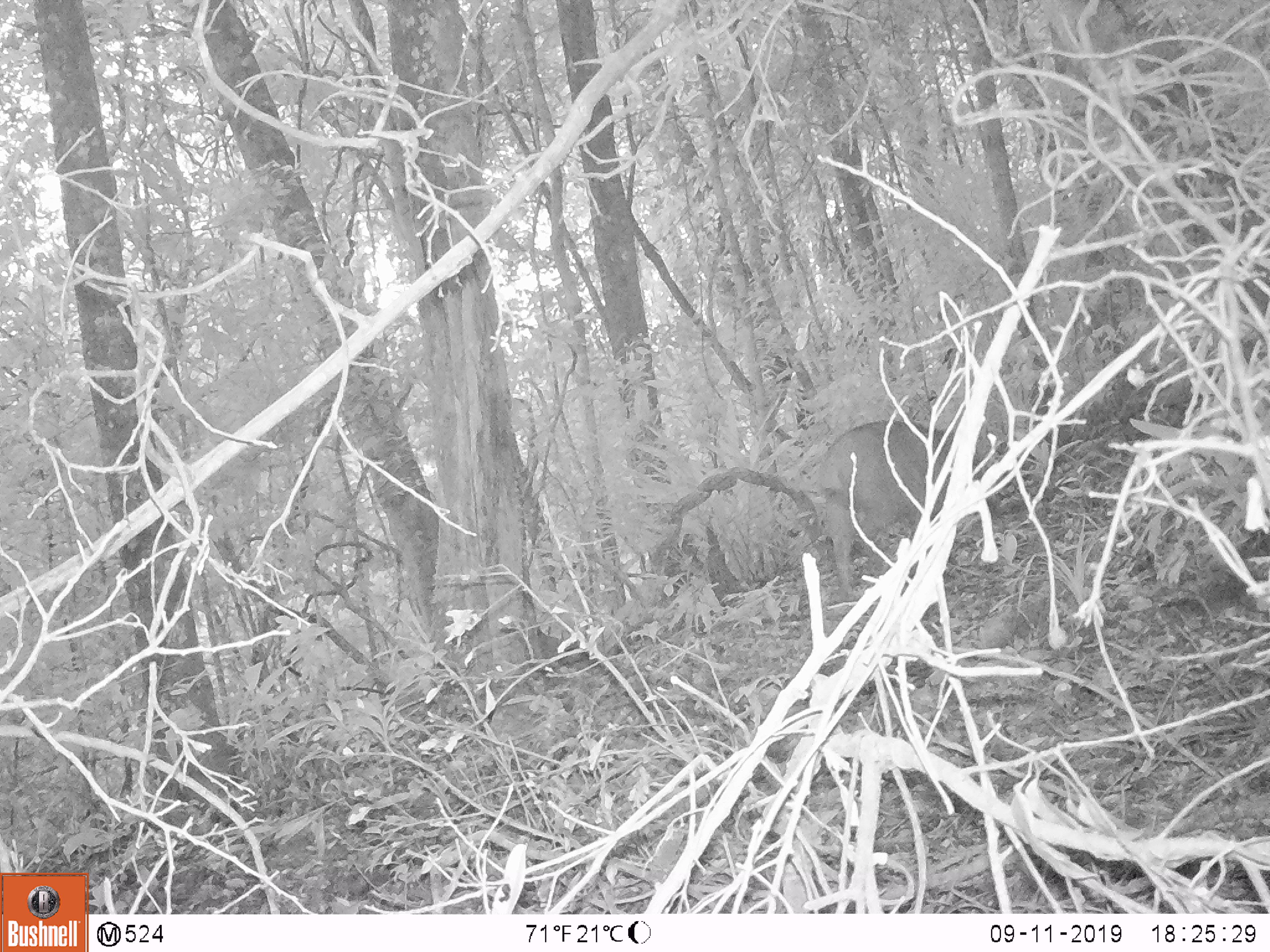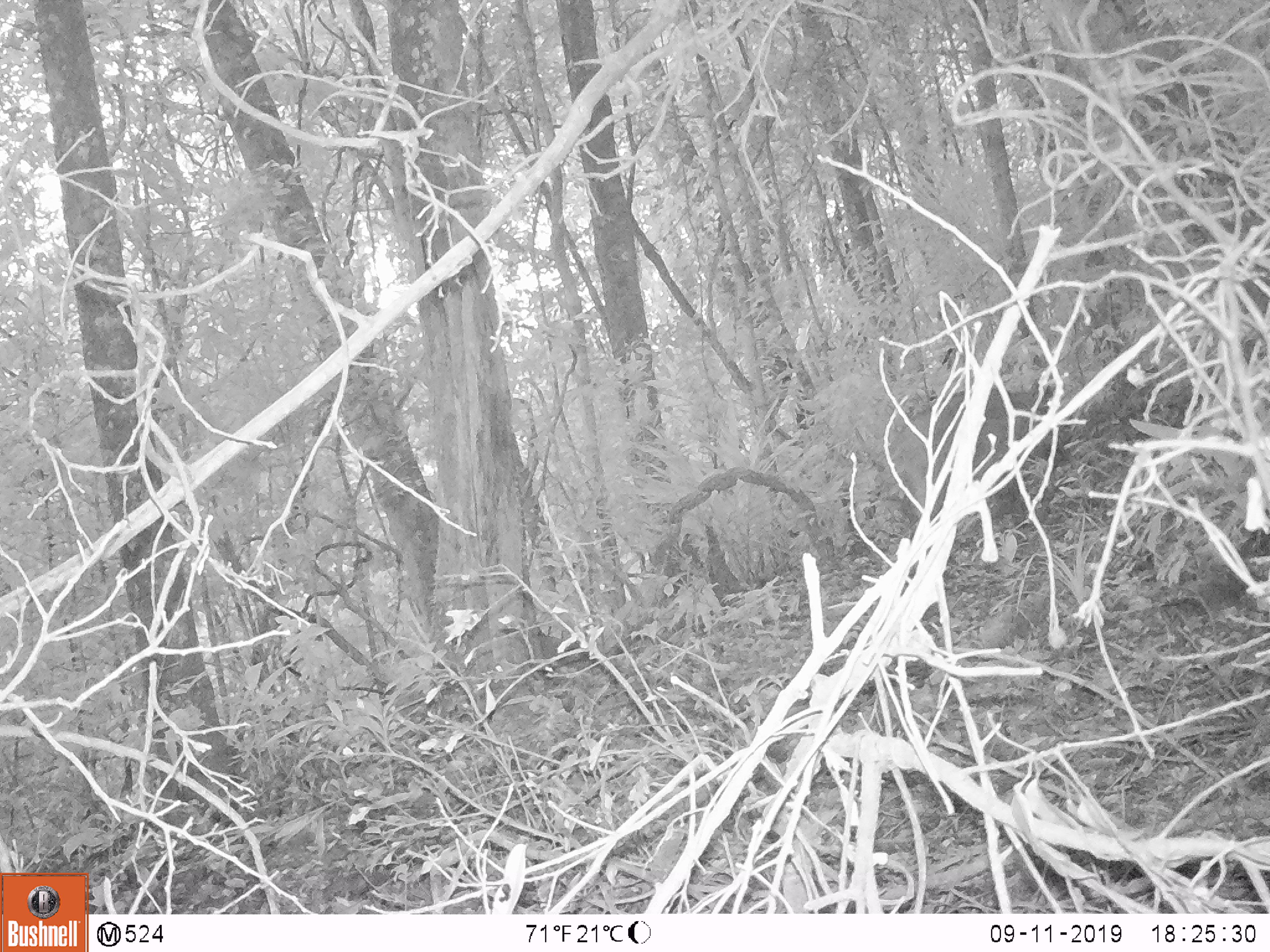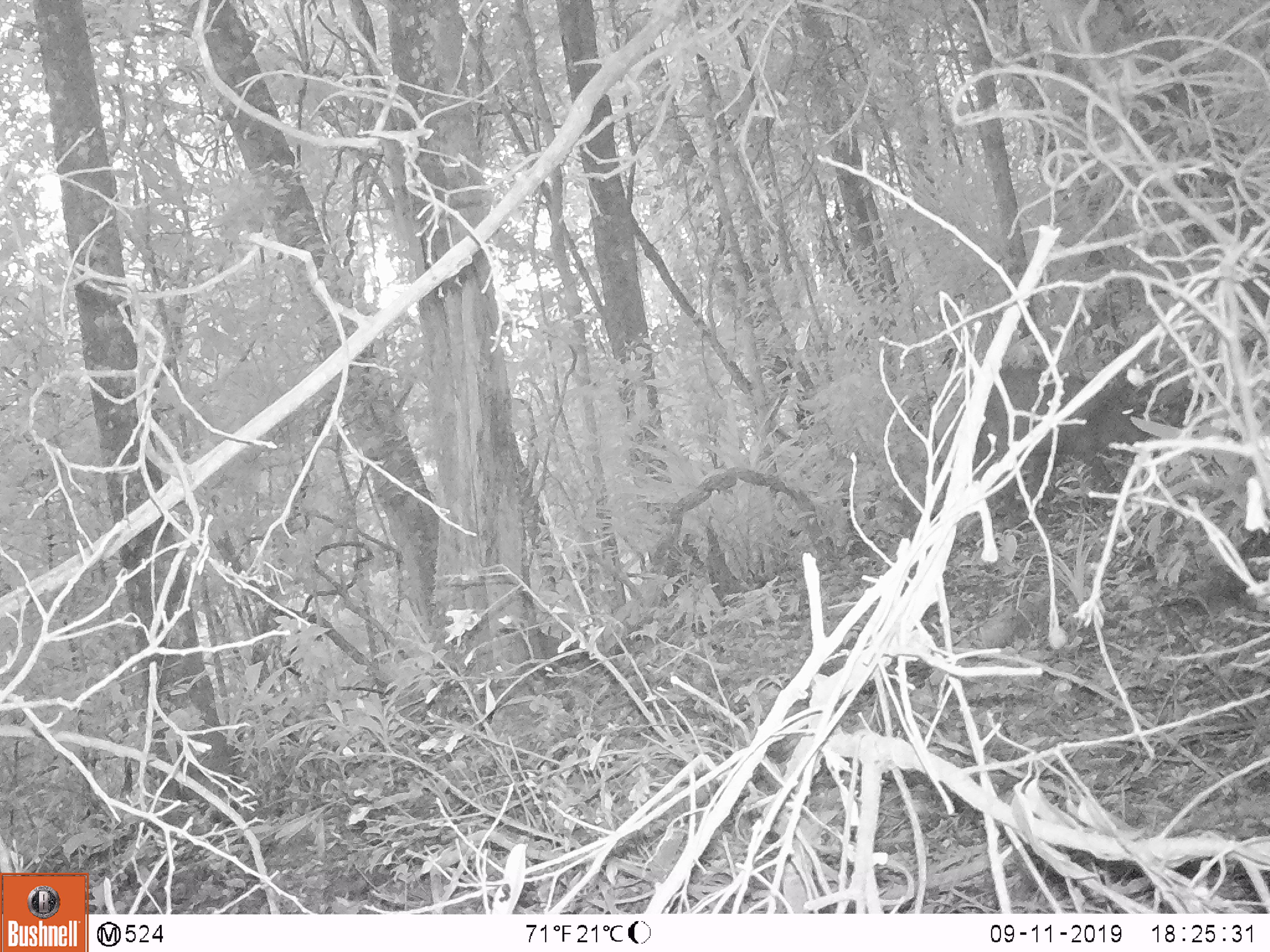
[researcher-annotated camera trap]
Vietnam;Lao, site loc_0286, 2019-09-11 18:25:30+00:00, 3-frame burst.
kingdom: Animalia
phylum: Chordata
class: Mammalia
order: Artiodactyla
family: Suidae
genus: Sus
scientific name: Sus scrofa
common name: eurasian wild pig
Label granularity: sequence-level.